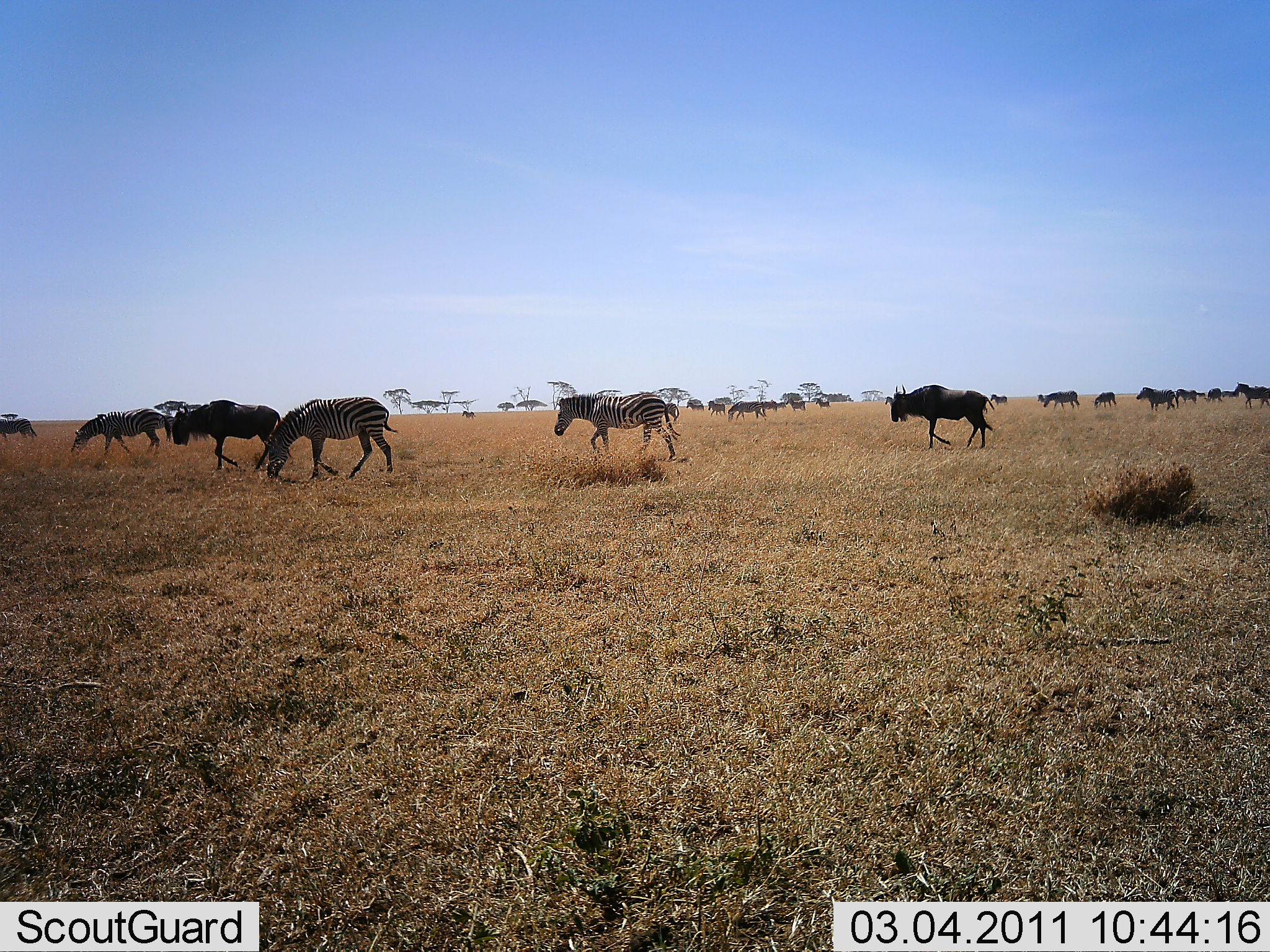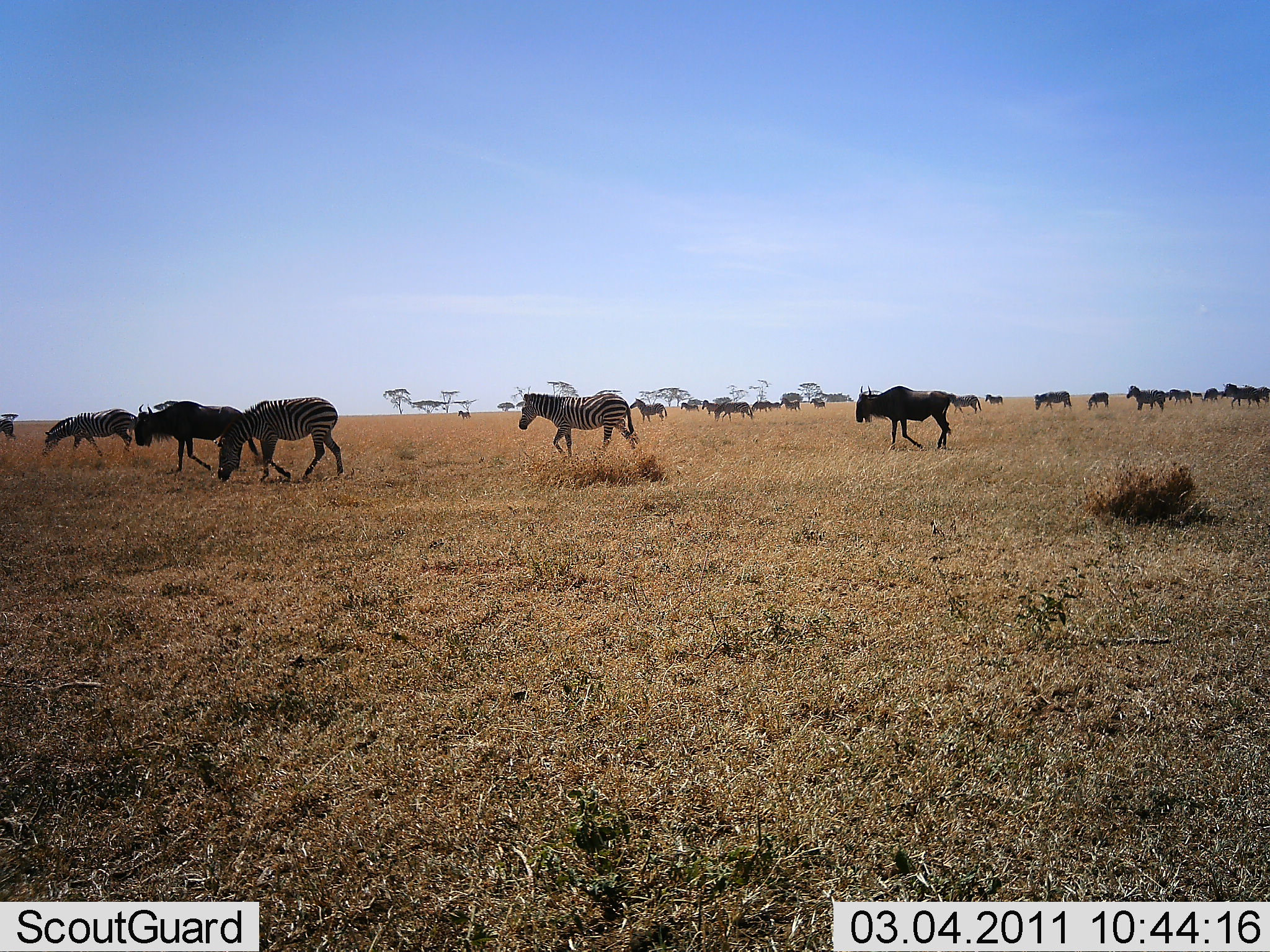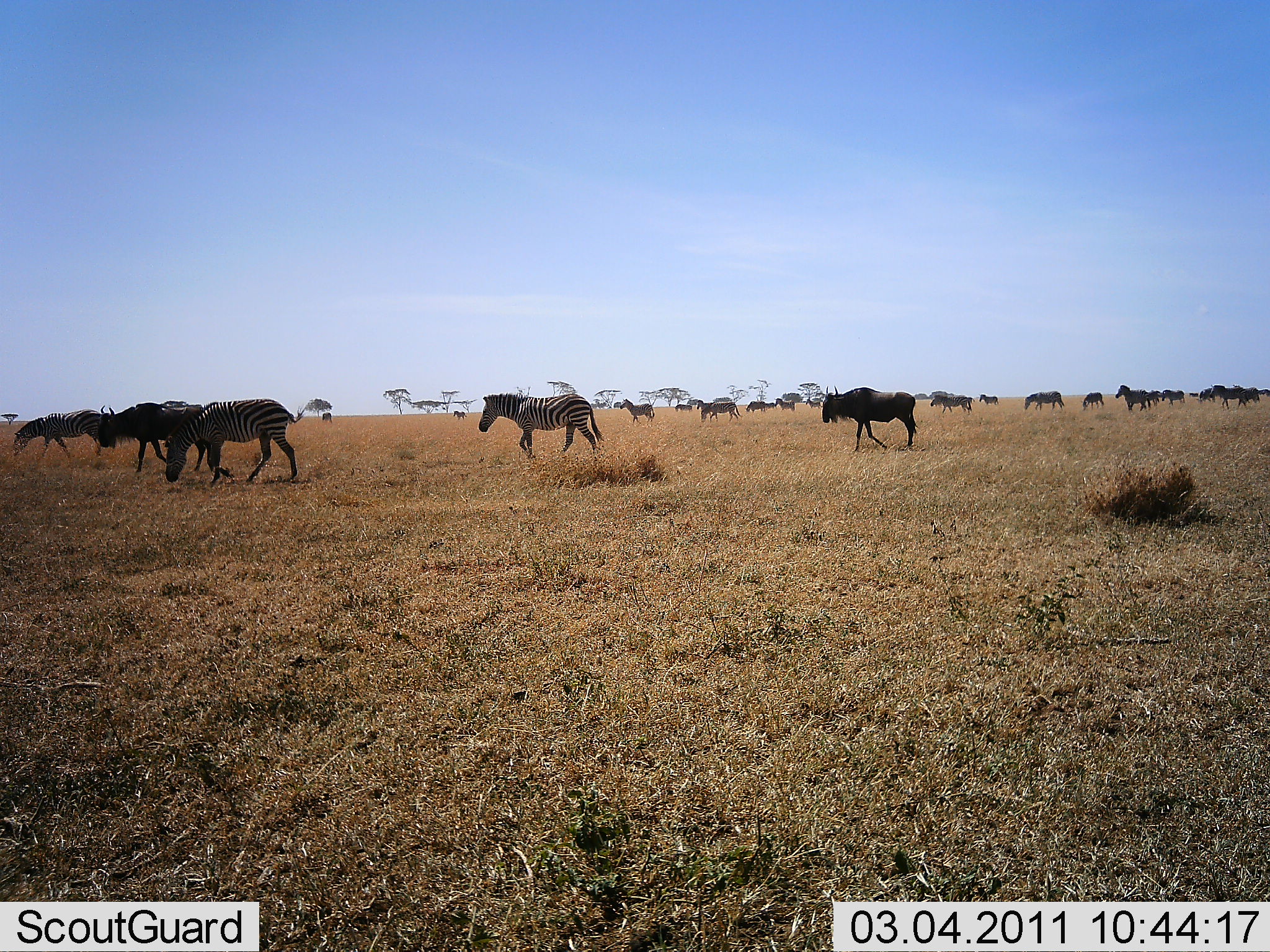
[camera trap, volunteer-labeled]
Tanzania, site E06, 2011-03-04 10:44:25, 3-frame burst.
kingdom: Animalia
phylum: Chordata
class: Mammalia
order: Artiodactyla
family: Bovidae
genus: Connochaetes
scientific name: Connochaetes taurinus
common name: blue wildebeest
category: wildebeest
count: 8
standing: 0%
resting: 0%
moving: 100%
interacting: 0%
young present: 0%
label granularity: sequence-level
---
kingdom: Animalia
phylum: Chordata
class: Mammalia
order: Perissodactyla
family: Equidae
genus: Equus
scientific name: Equus quagga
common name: plains zebra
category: zebra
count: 10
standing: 0%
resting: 0%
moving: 92%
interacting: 8%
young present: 0%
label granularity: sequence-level